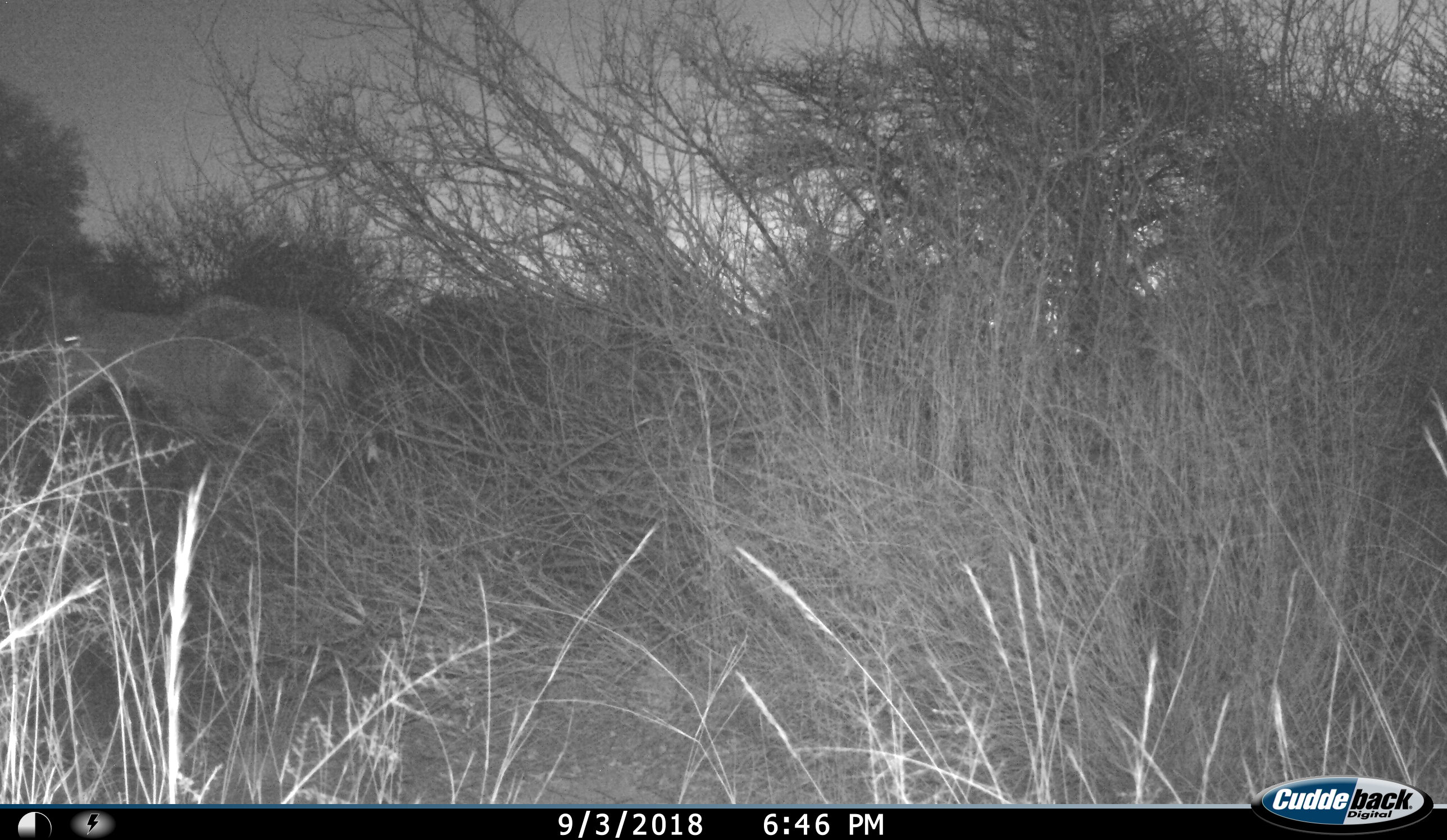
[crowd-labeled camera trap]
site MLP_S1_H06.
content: unidentified animal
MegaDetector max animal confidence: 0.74